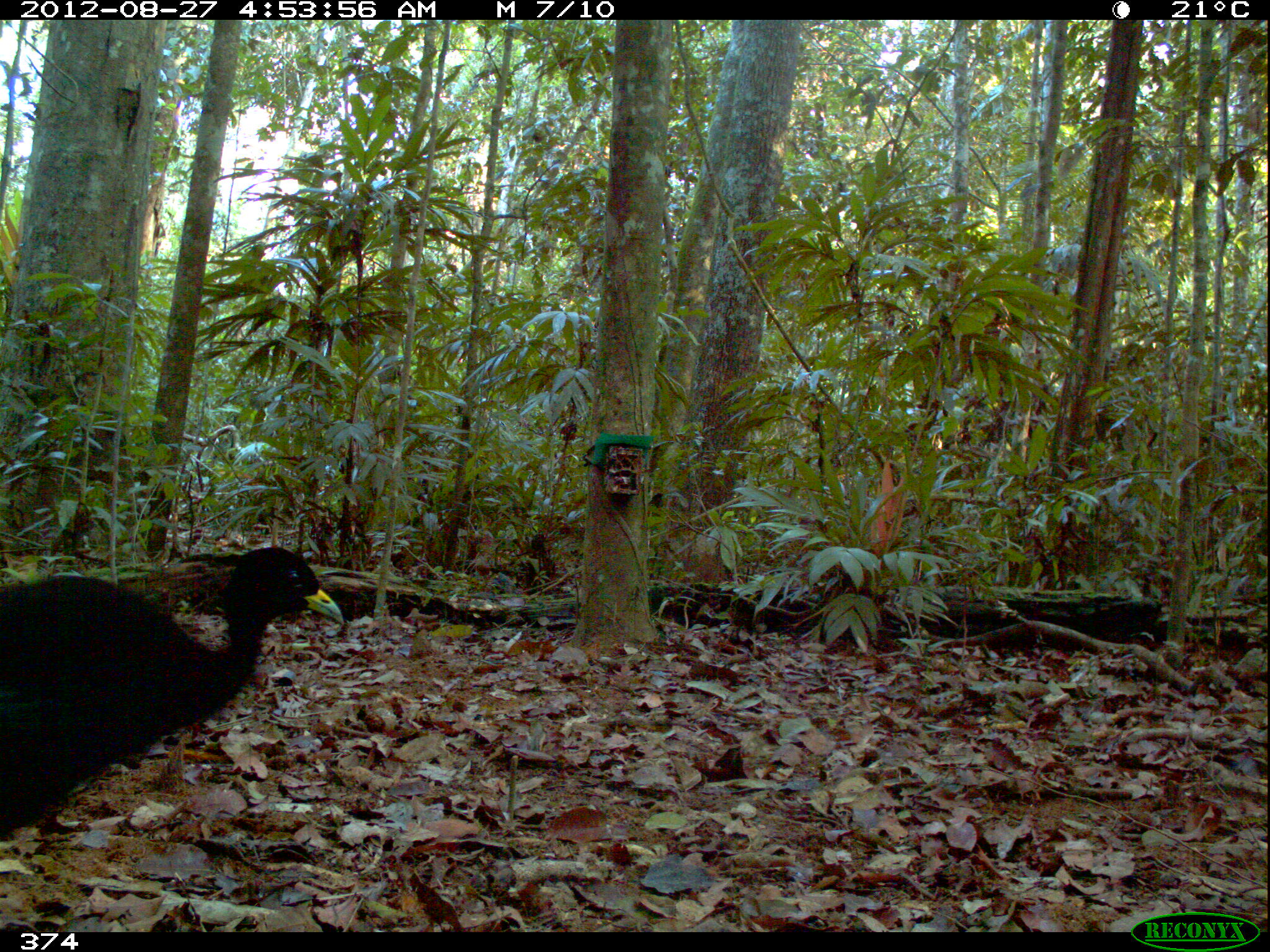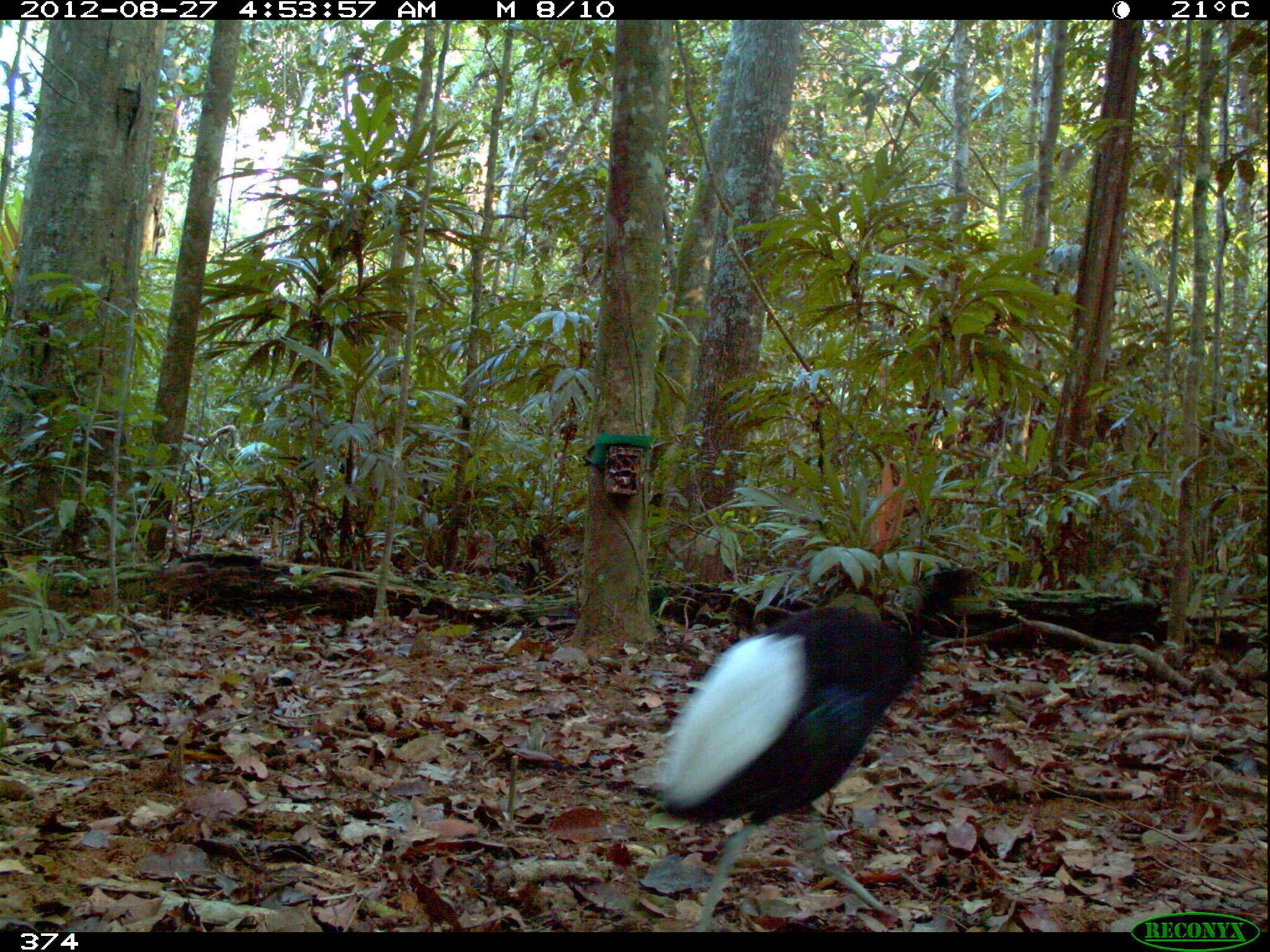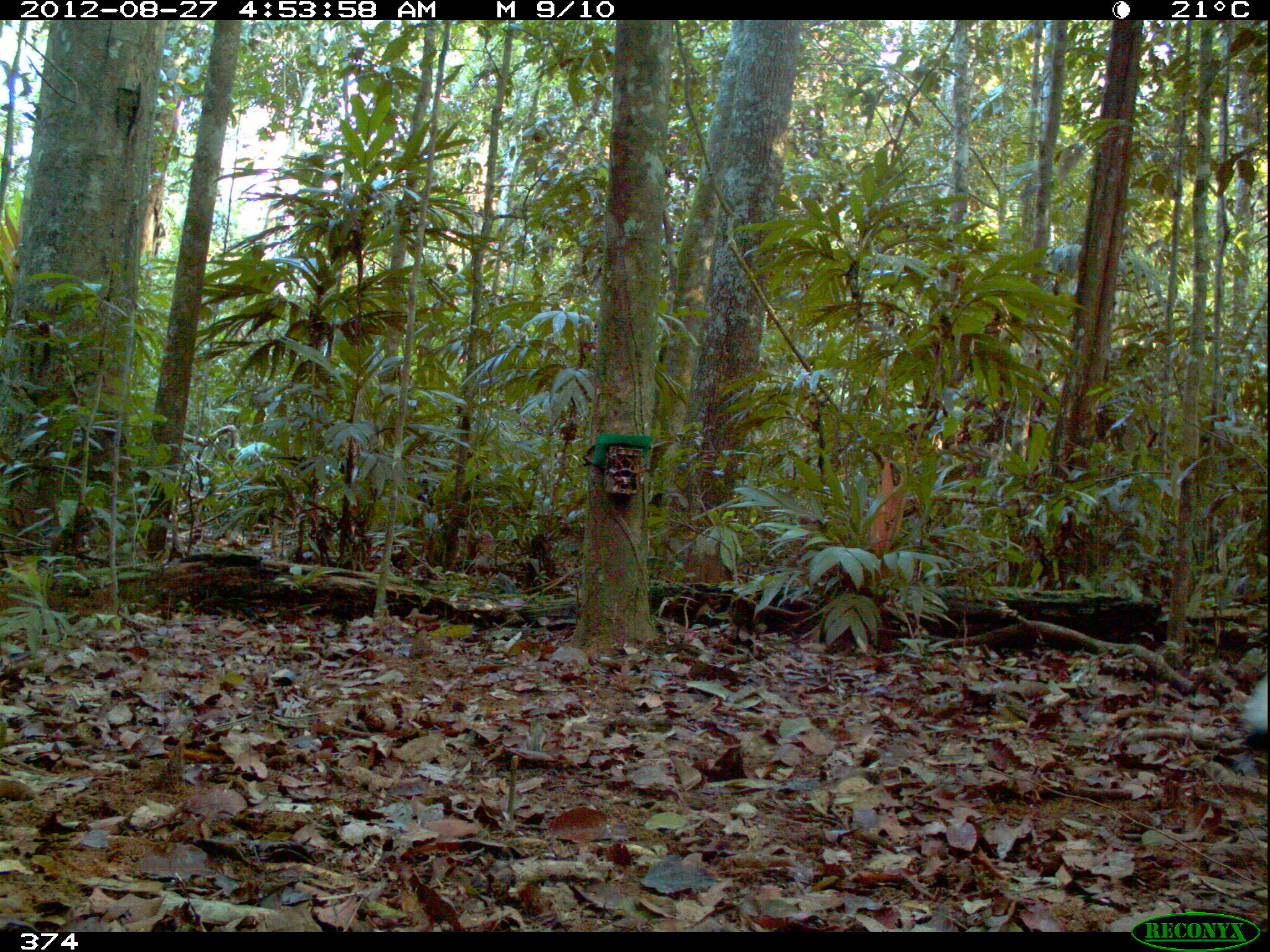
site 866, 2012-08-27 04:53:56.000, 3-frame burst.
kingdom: Animalia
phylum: Chordata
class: Aves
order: Gruiformes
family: Psophiidae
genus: Psophia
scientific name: Psophia leucoptera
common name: pale-winged trumpeter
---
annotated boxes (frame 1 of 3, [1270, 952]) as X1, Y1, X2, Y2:
psophia leucoptera: 0, 541, 345, 841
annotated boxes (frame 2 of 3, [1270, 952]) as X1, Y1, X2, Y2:
psophia leucoptera: 647, 558, 998, 931